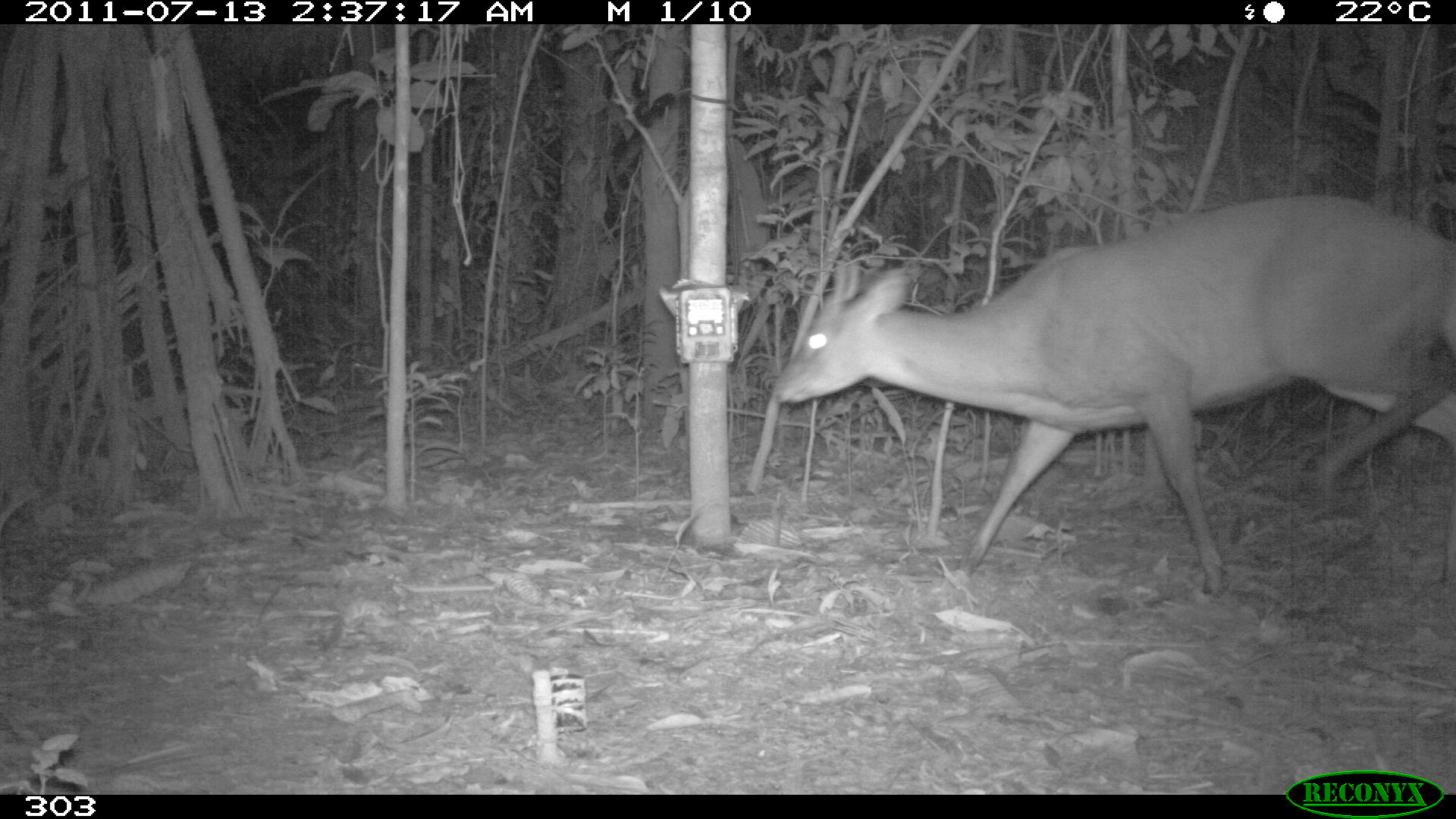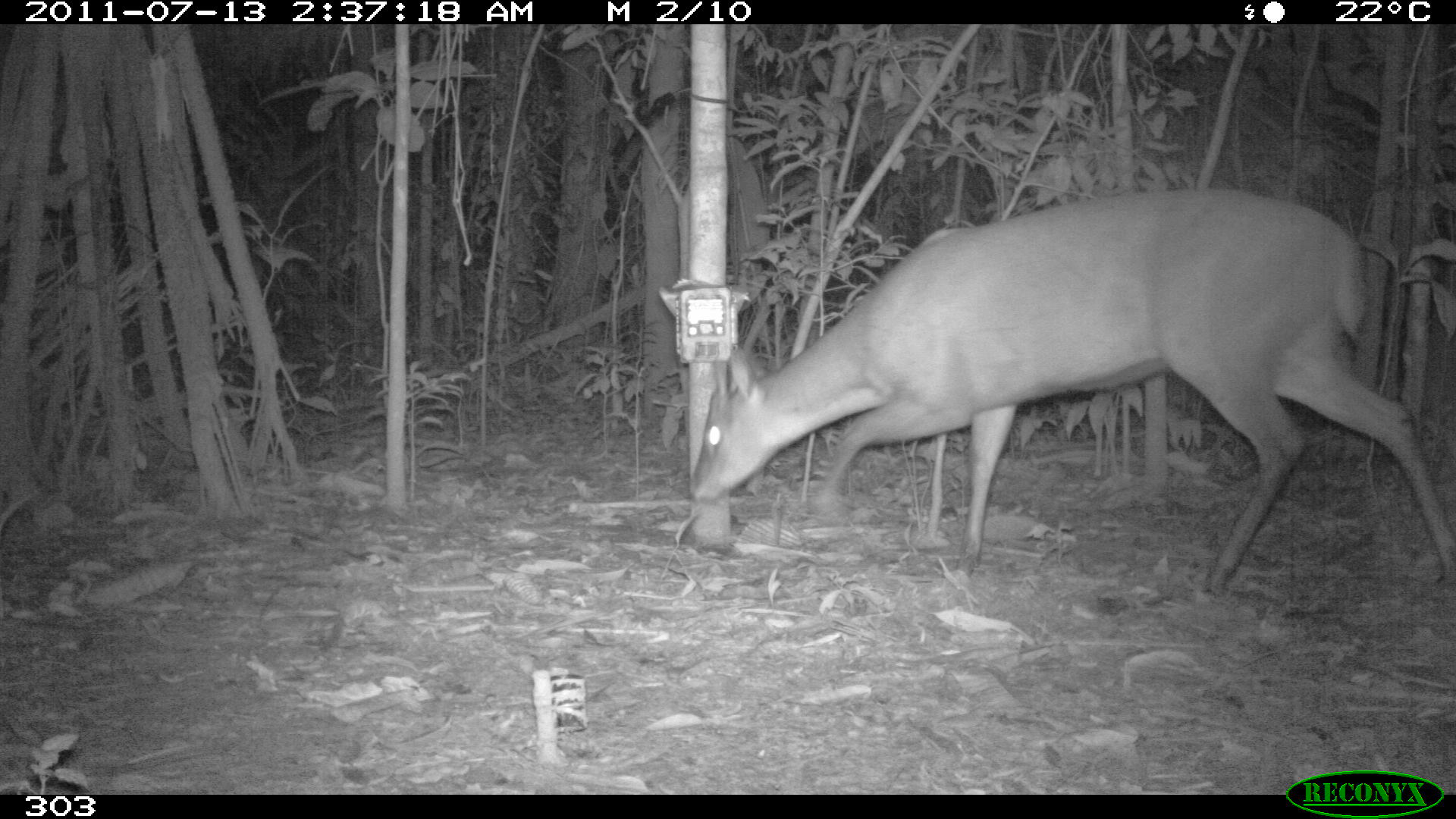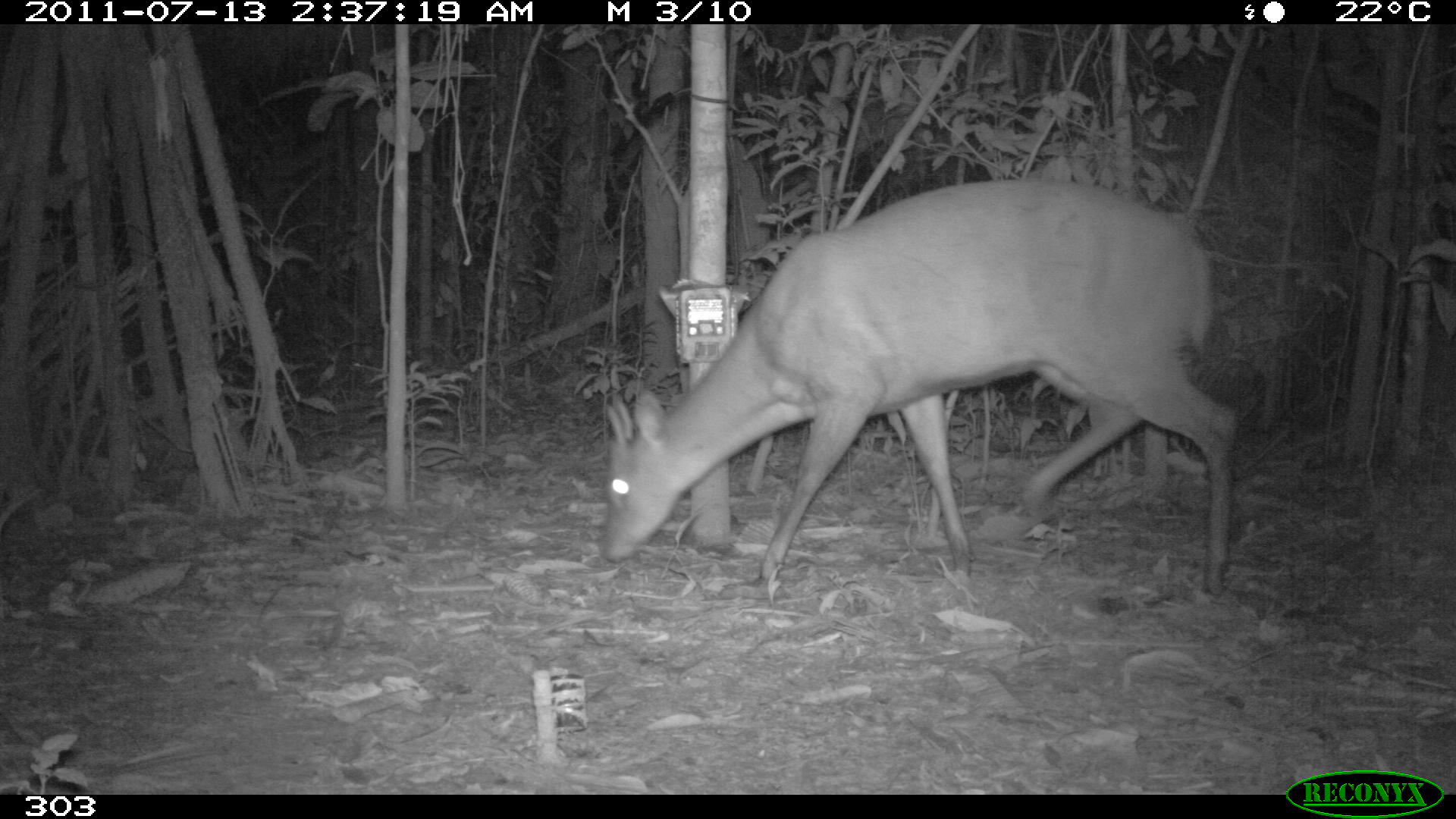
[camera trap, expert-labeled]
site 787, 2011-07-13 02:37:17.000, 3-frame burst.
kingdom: Animalia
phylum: Chordata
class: Mammalia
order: Artiodactyla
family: Cervidae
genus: Mazama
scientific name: Mazama americana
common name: red brocket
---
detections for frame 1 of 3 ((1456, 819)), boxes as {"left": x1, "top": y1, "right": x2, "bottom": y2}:
mazama americana: {"left": 770, "top": 191, "right": 1454, "bottom": 598}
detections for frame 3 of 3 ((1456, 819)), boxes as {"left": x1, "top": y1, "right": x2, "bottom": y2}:
mazama americana: {"left": 601, "top": 173, "right": 1237, "bottom": 595}